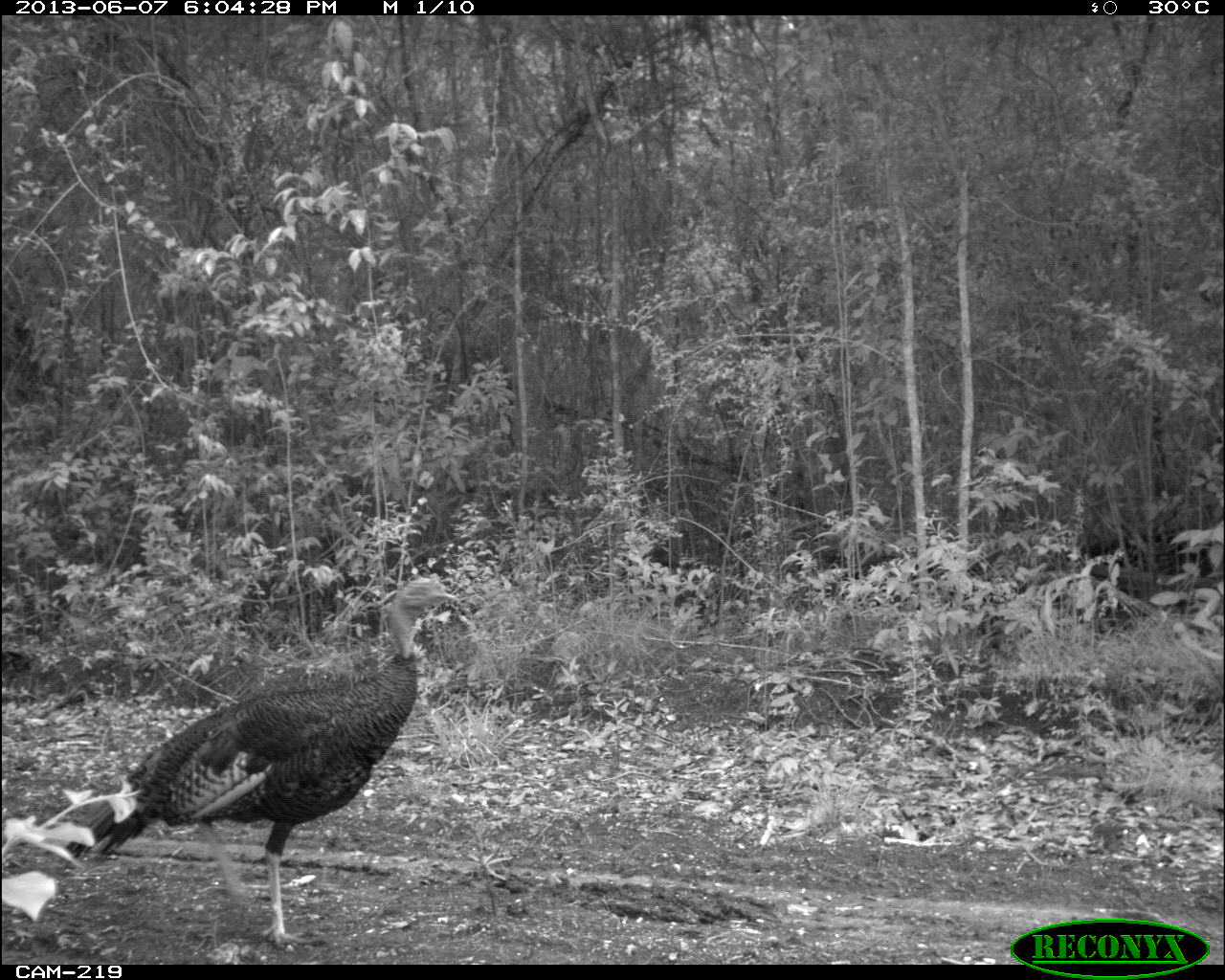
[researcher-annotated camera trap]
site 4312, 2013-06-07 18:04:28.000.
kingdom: Animalia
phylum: Chordata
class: Aves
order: Galliformes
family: Phasianidae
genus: Meleagris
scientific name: Meleagris ocellata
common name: ocellated turkey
Meleagris ocellata (ocellated turkey), count 1, sex male.